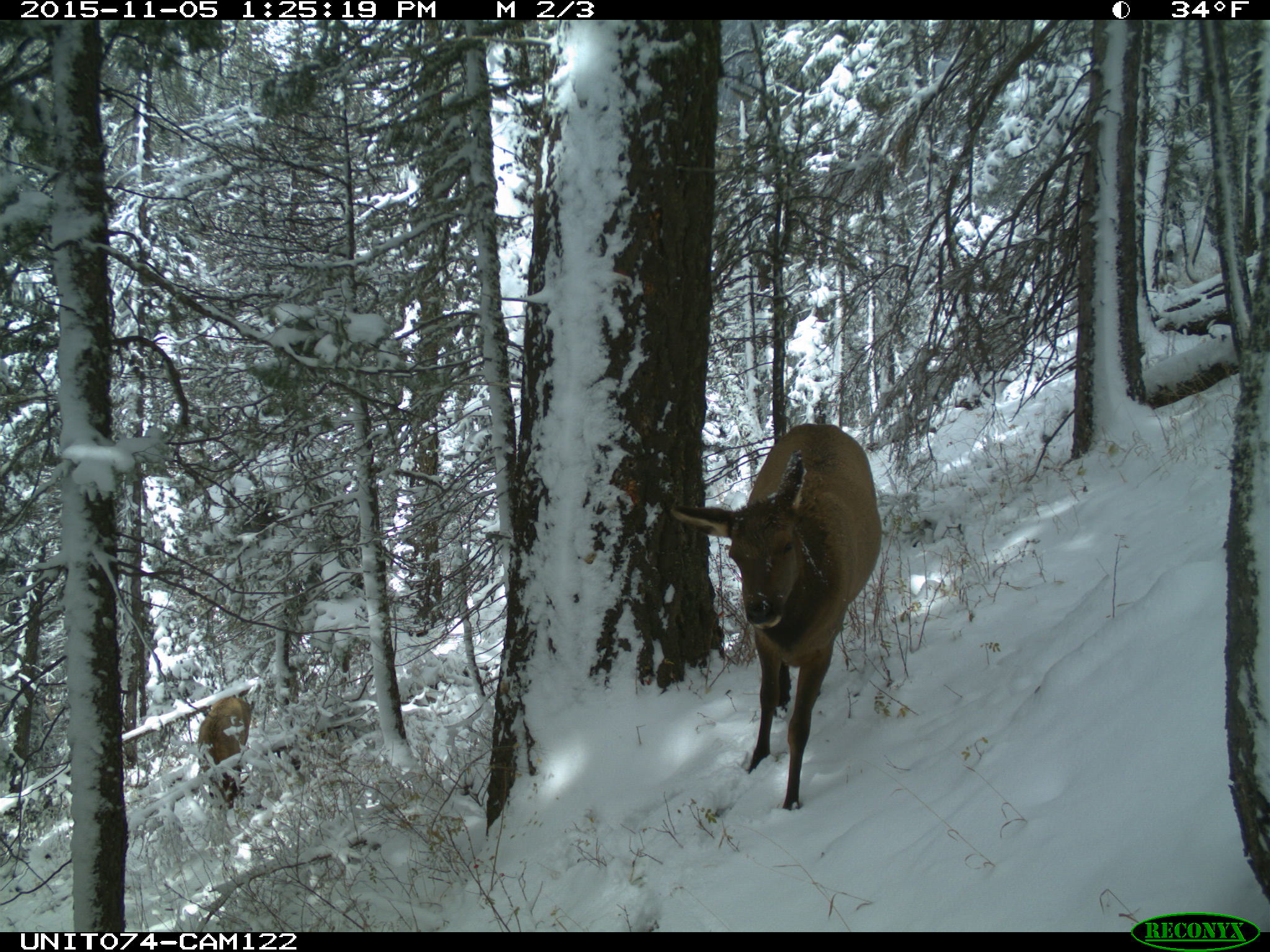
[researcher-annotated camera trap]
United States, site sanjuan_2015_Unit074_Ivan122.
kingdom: Animalia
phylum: Chordata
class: Mammalia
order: Artiodactyla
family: Cervidae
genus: Cervus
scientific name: Cervus elaphus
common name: red deer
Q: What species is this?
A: Cervus elaphus (red deer).